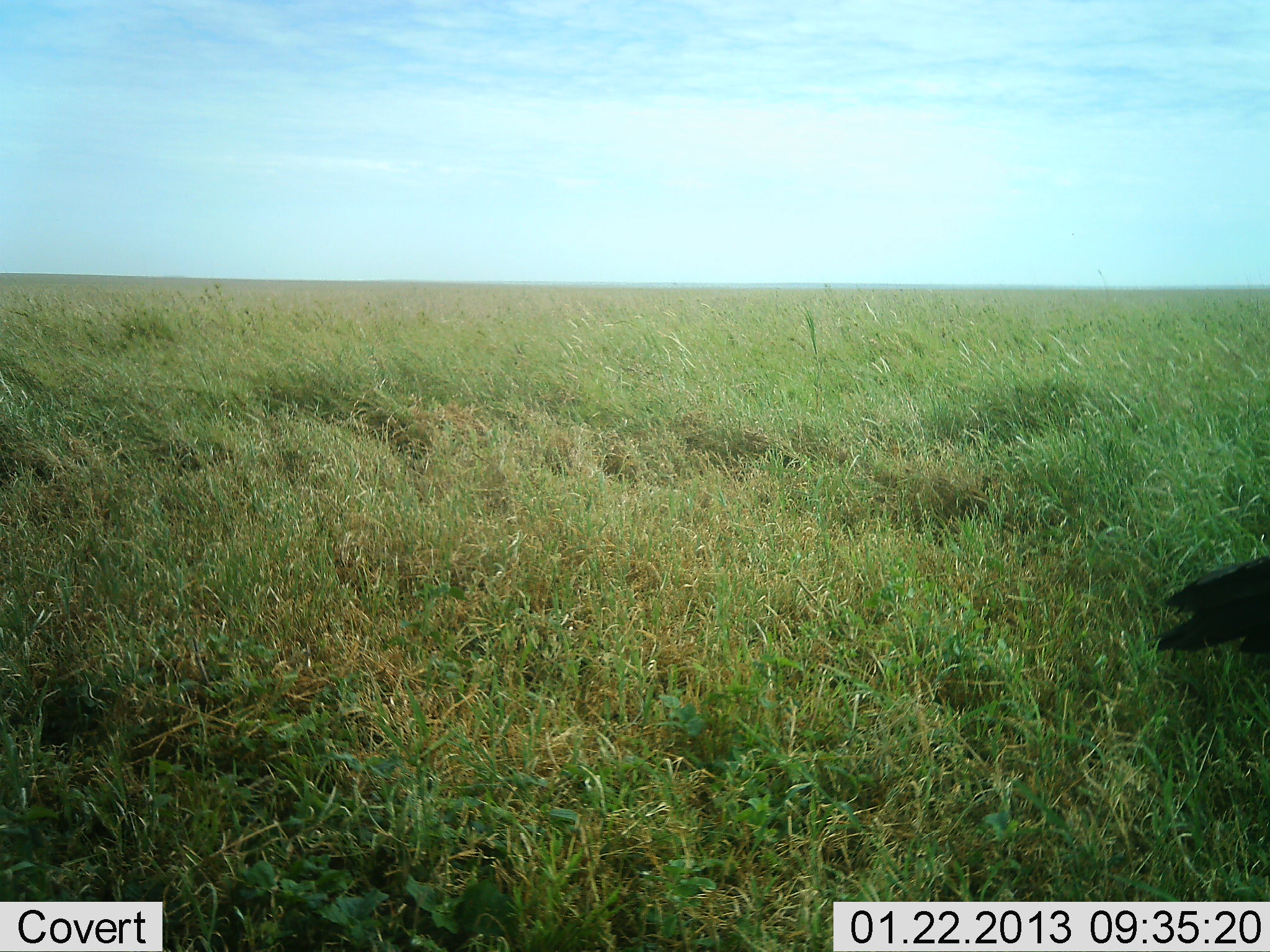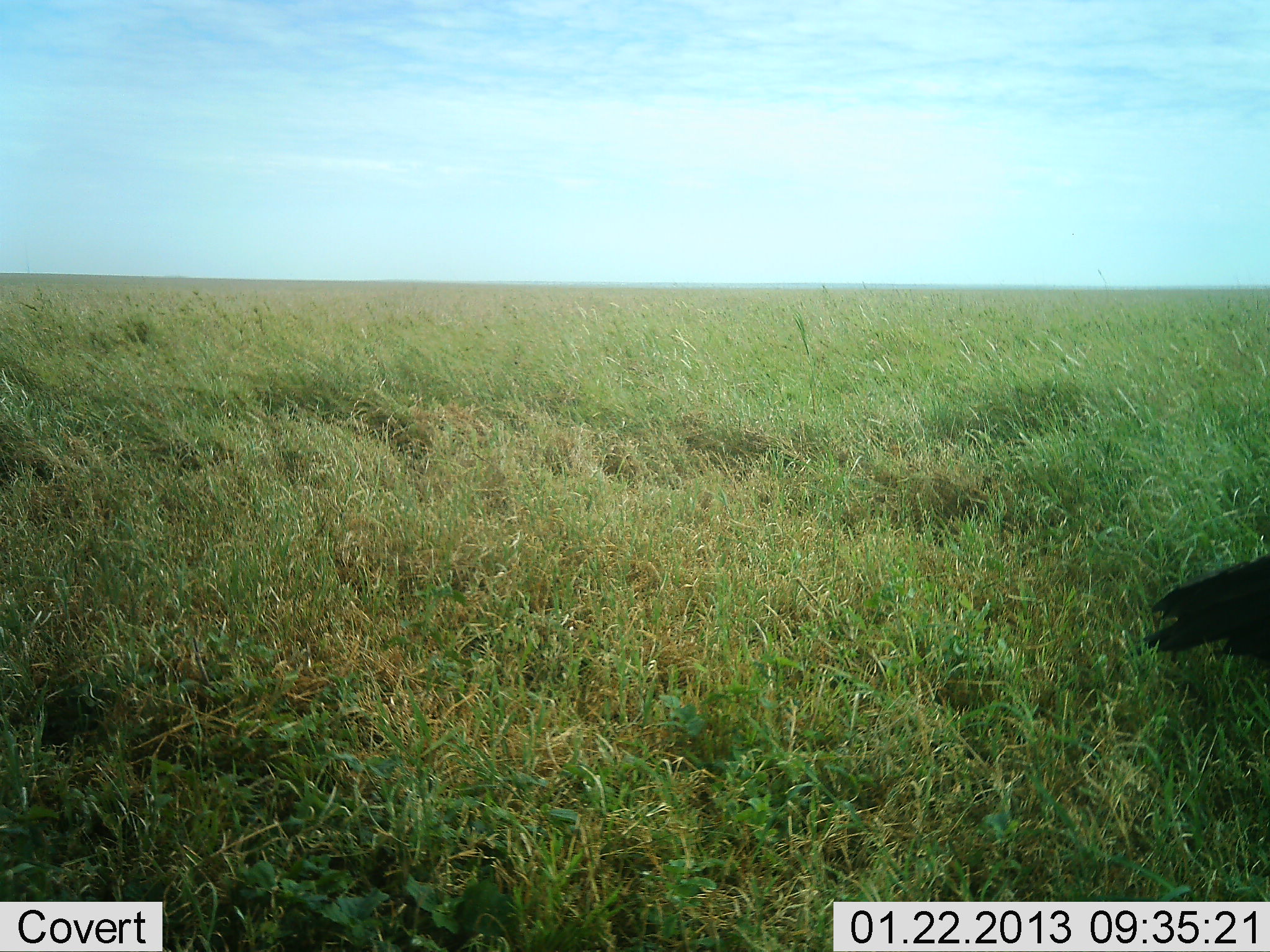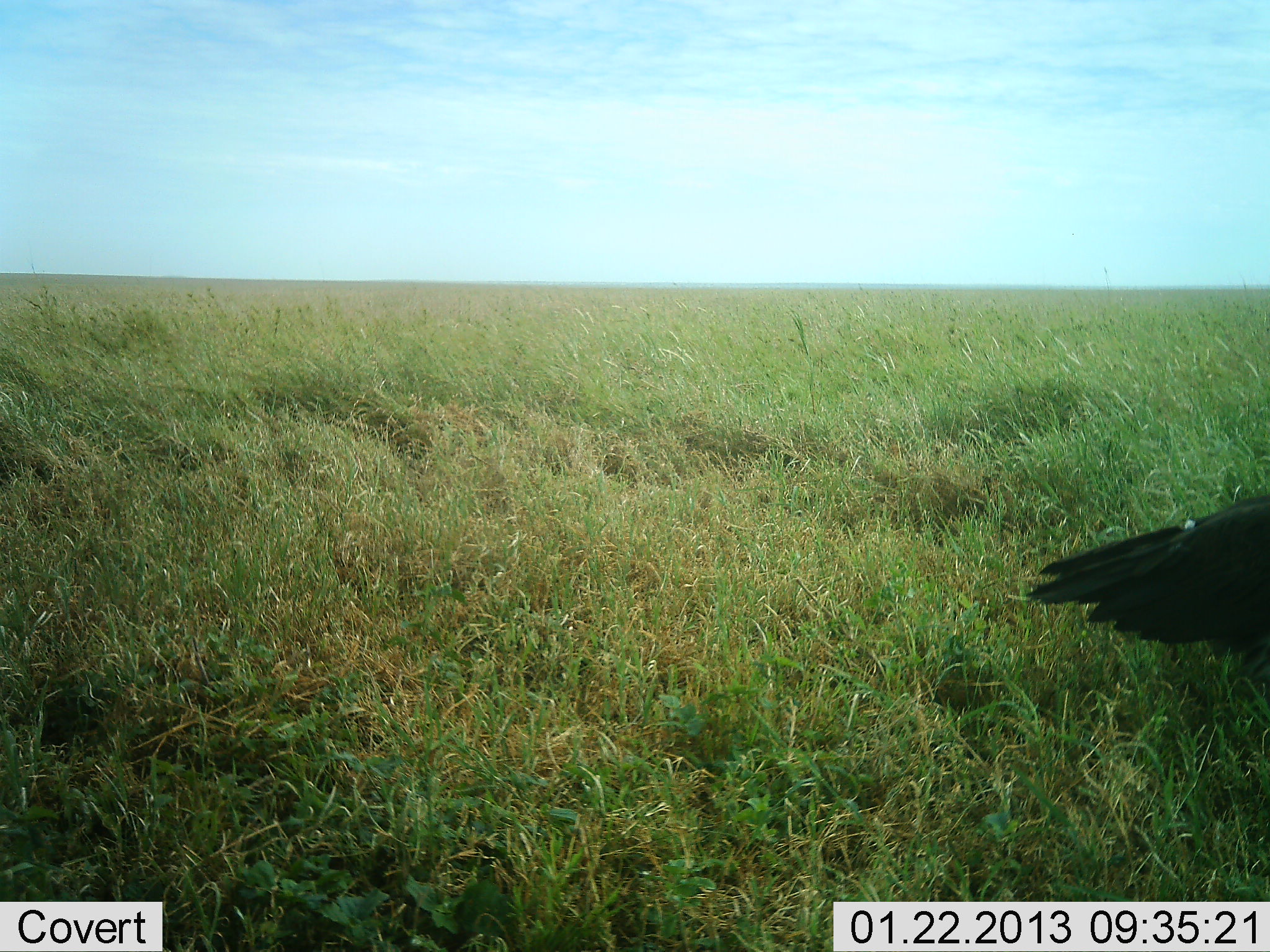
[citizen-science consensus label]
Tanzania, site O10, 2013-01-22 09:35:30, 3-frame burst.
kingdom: Animalia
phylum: Chordata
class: Aves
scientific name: Aves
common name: bird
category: otherbird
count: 1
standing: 67%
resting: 0%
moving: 33%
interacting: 0%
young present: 0%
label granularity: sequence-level